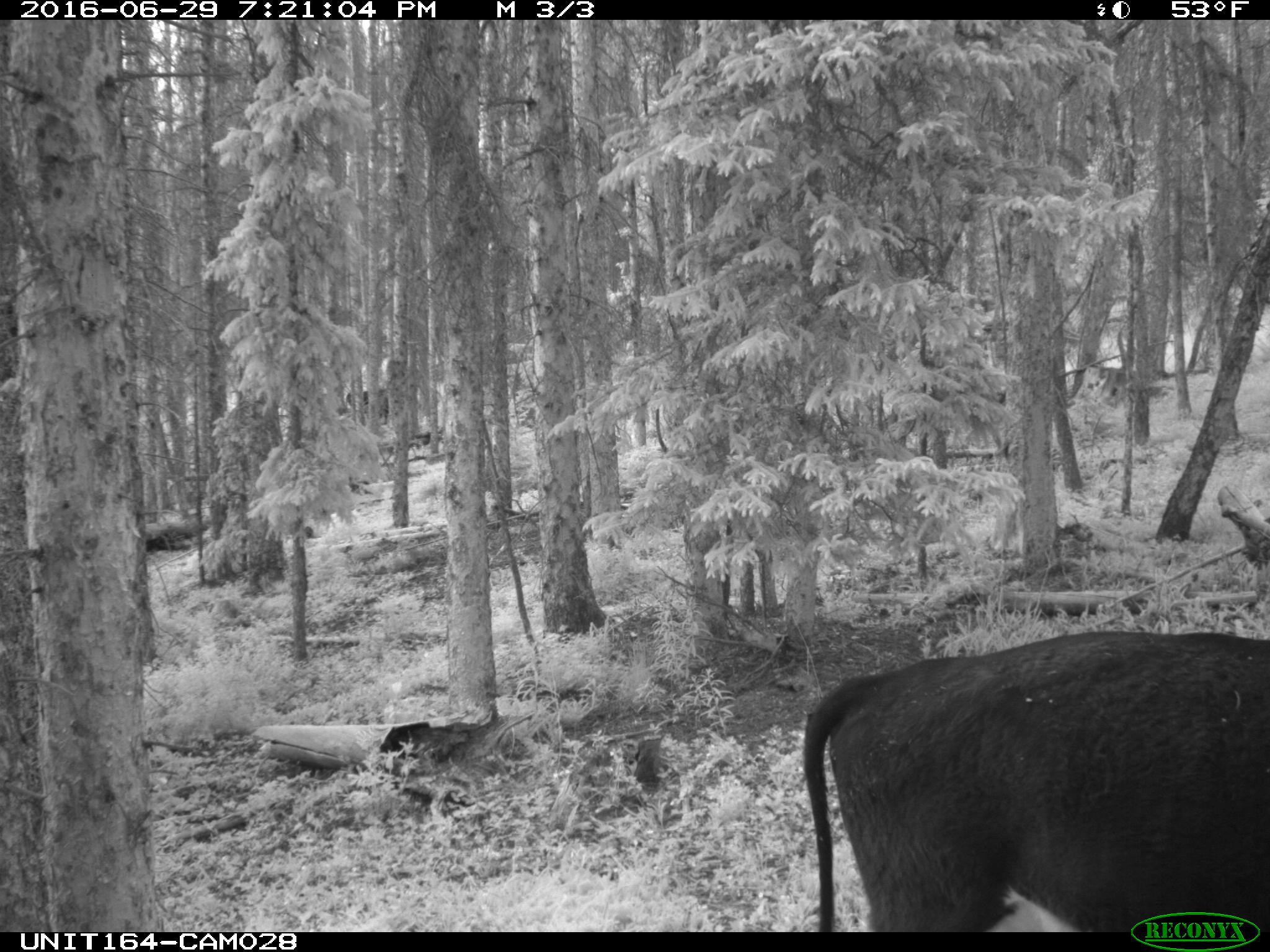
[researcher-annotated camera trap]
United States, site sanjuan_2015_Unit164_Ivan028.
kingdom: Animalia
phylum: Chordata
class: Mammalia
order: Artiodactyla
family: Bovidae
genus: Bos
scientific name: Bos taurus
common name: domestic cow